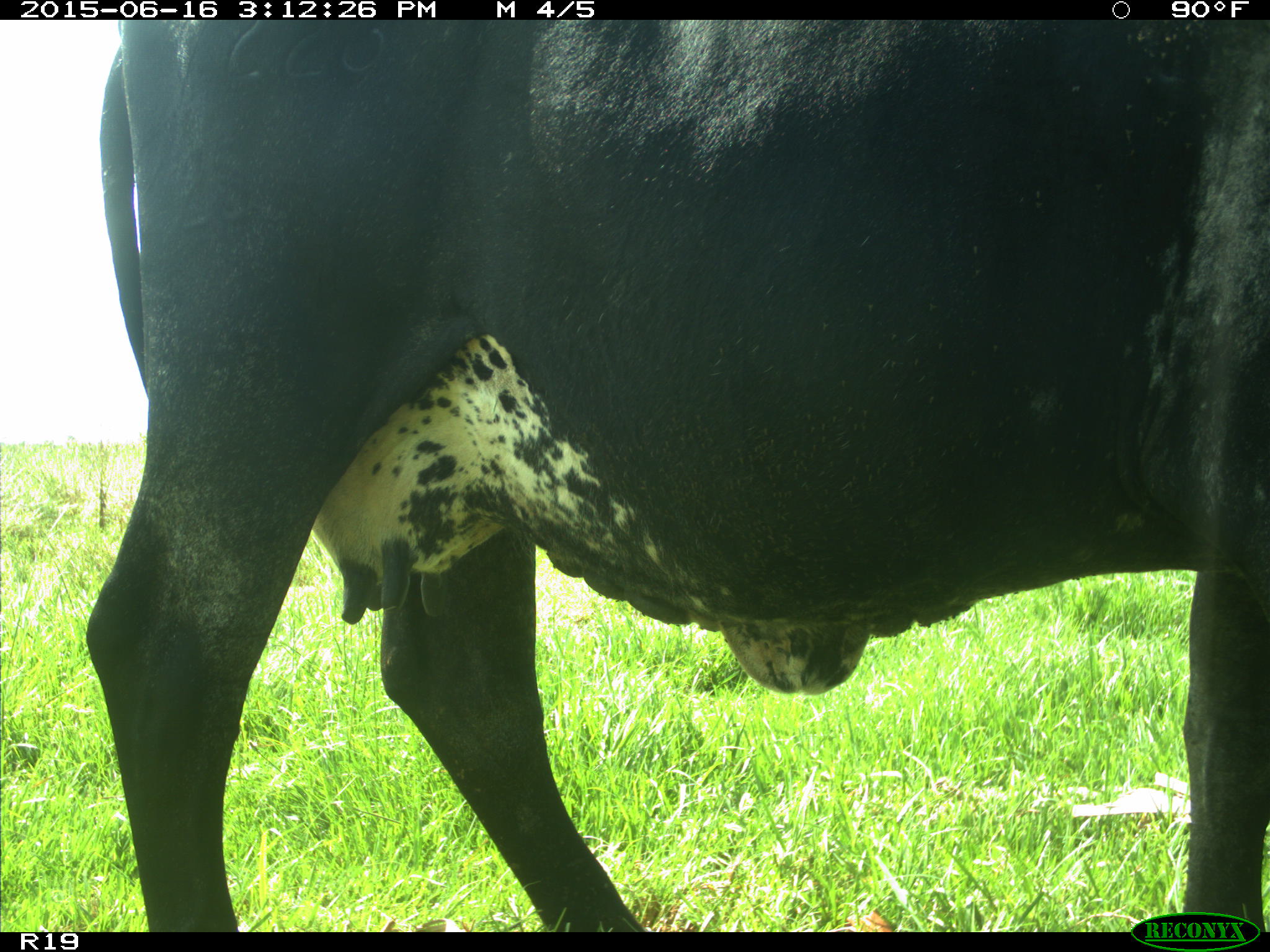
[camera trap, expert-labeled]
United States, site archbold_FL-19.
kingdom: Animalia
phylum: Chordata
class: Mammalia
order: Artiodactyla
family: Bovidae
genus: Bos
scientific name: Bos taurus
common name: domestic cow